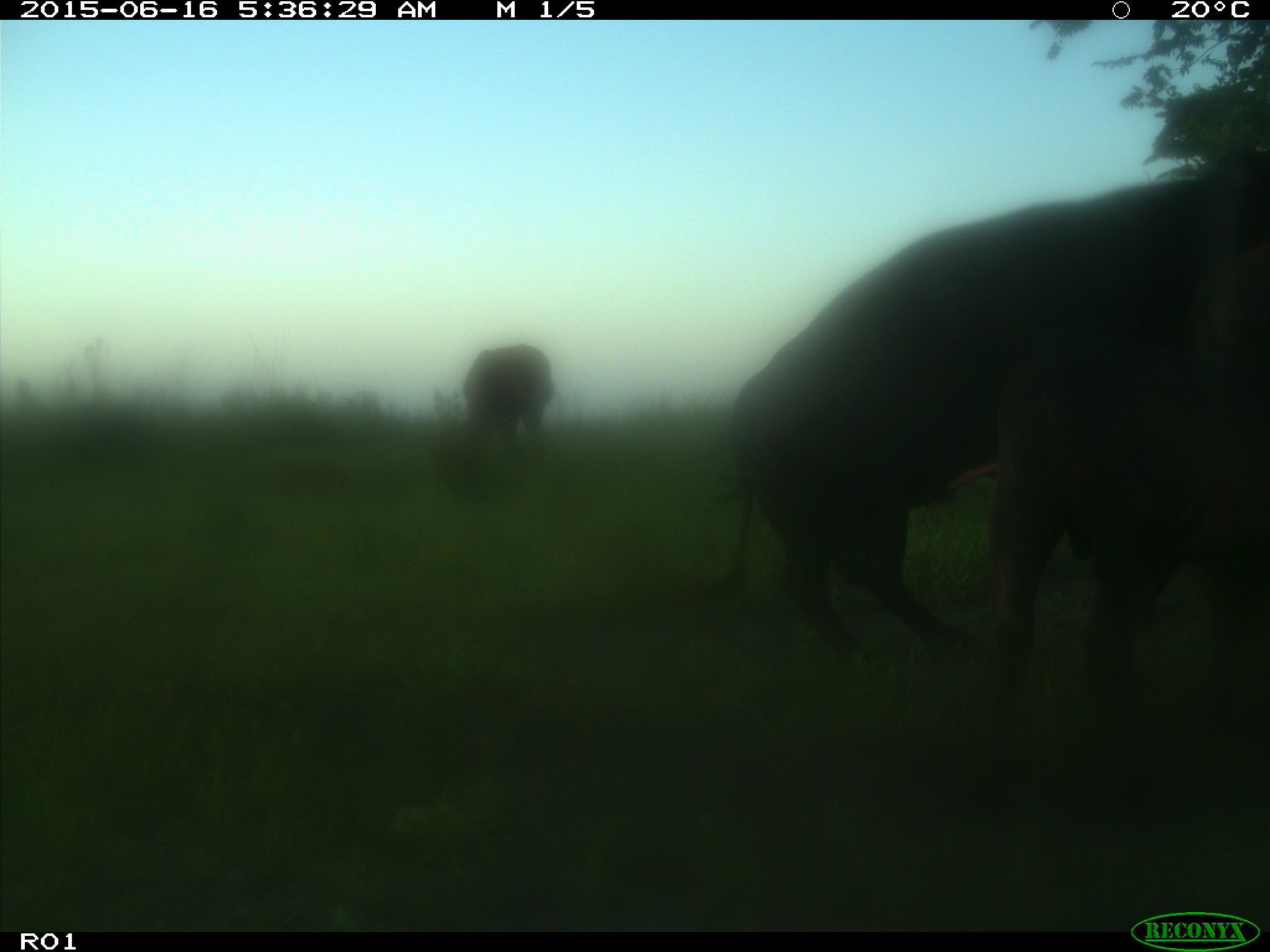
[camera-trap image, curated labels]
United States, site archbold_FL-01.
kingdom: Animalia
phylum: Chordata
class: Mammalia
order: Artiodactyla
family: Bovidae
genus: Bos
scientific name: Bos taurus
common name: domestic cow